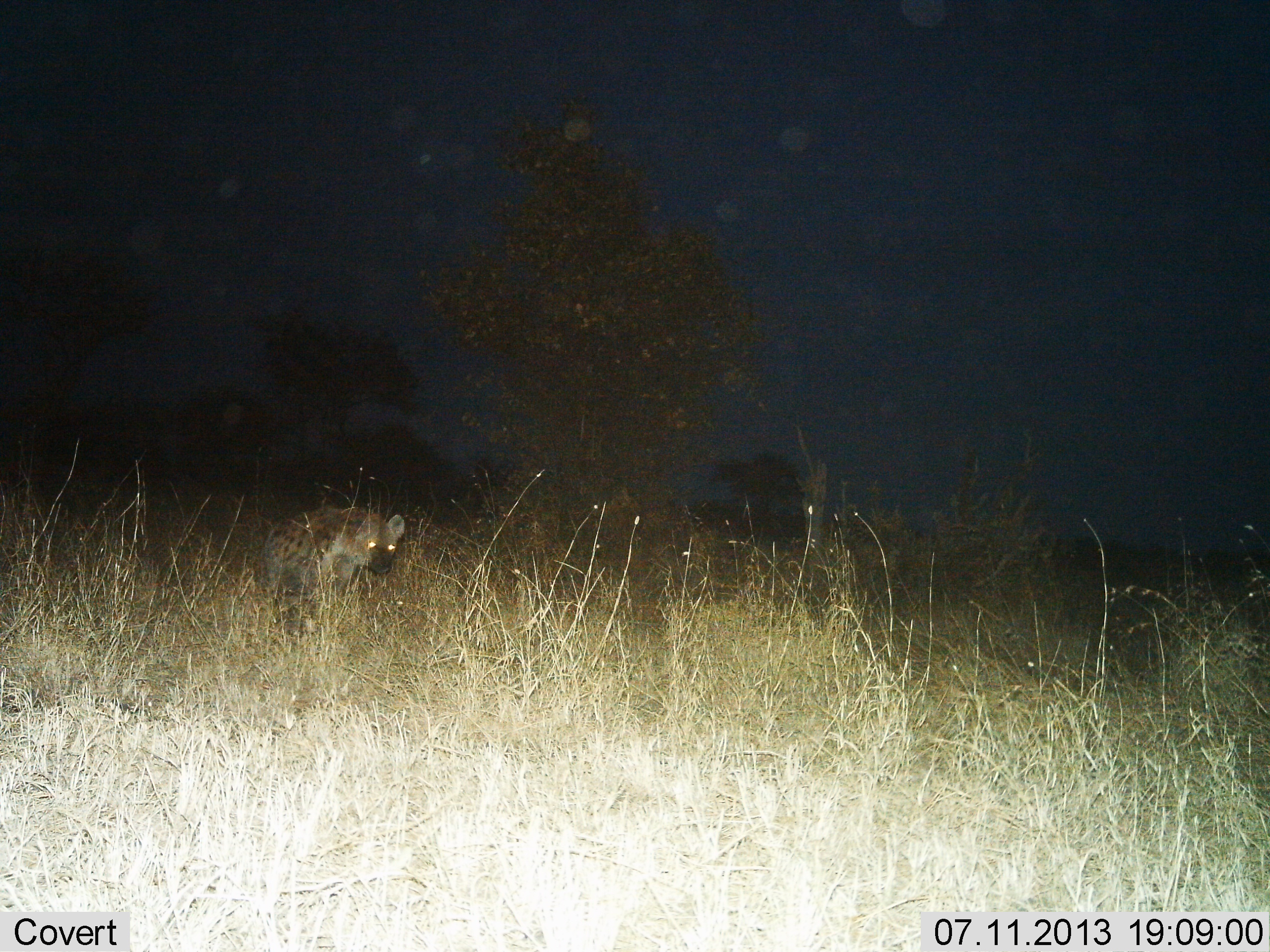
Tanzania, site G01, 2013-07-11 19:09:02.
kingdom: Animalia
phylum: Chordata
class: Mammalia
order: Carnivora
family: Hyaenidae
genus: Crocuta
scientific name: Crocuta crocuta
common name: spotted hyena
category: hyenaspotted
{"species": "hyenaspotted (spotted hyena) (Crocuta crocuta)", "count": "1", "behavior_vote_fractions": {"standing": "38%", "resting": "3%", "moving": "59%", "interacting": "0%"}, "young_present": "0%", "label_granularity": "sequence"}